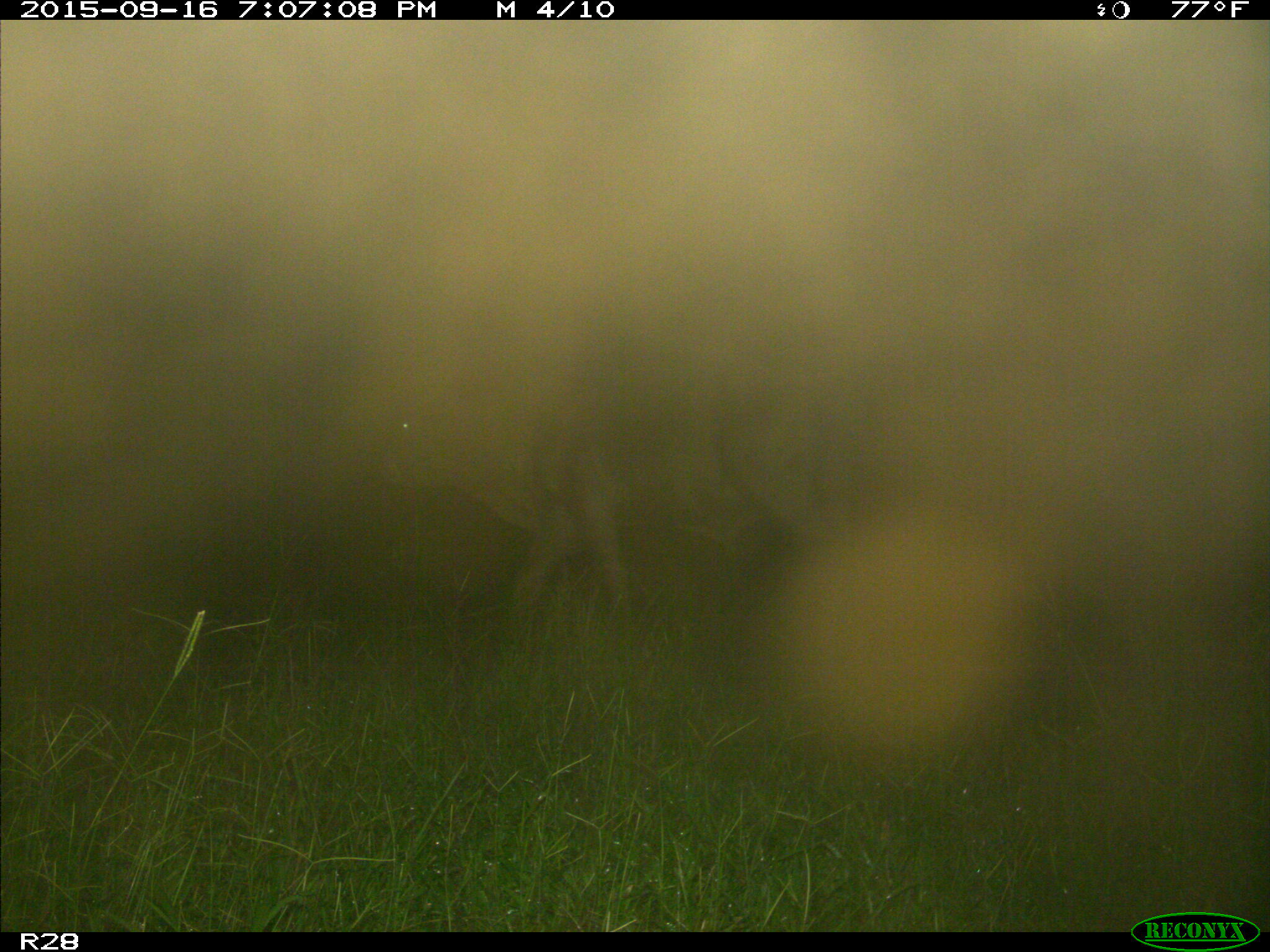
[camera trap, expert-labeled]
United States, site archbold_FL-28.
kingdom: Animalia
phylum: Chordata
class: Mammalia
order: Artiodactyla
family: Bovidae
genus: Bos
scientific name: Bos taurus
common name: domestic cow